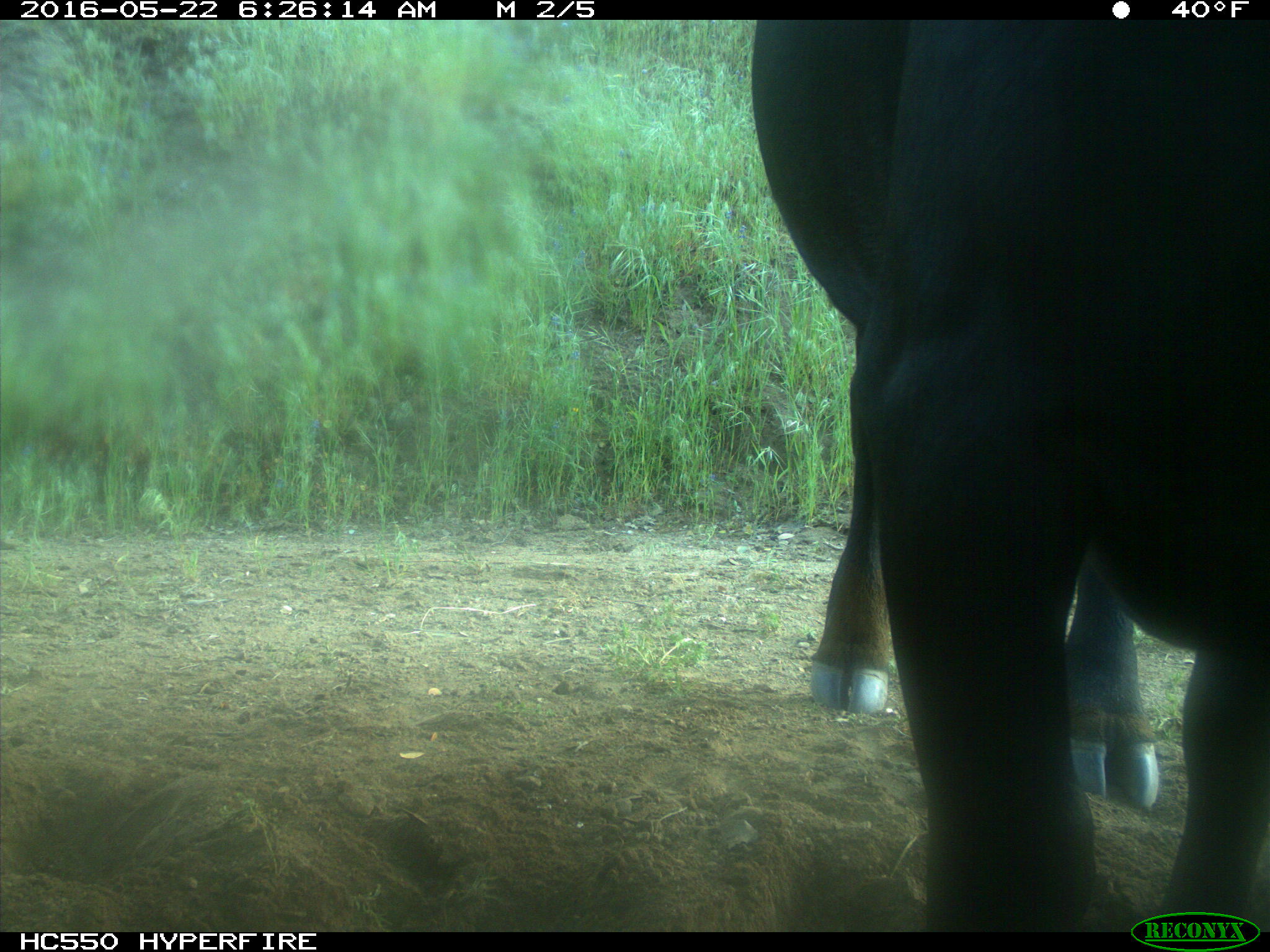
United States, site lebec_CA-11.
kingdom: Animalia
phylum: Chordata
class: Mammalia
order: Artiodactyla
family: Bovidae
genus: Bos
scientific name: Bos taurus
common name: domestic cow